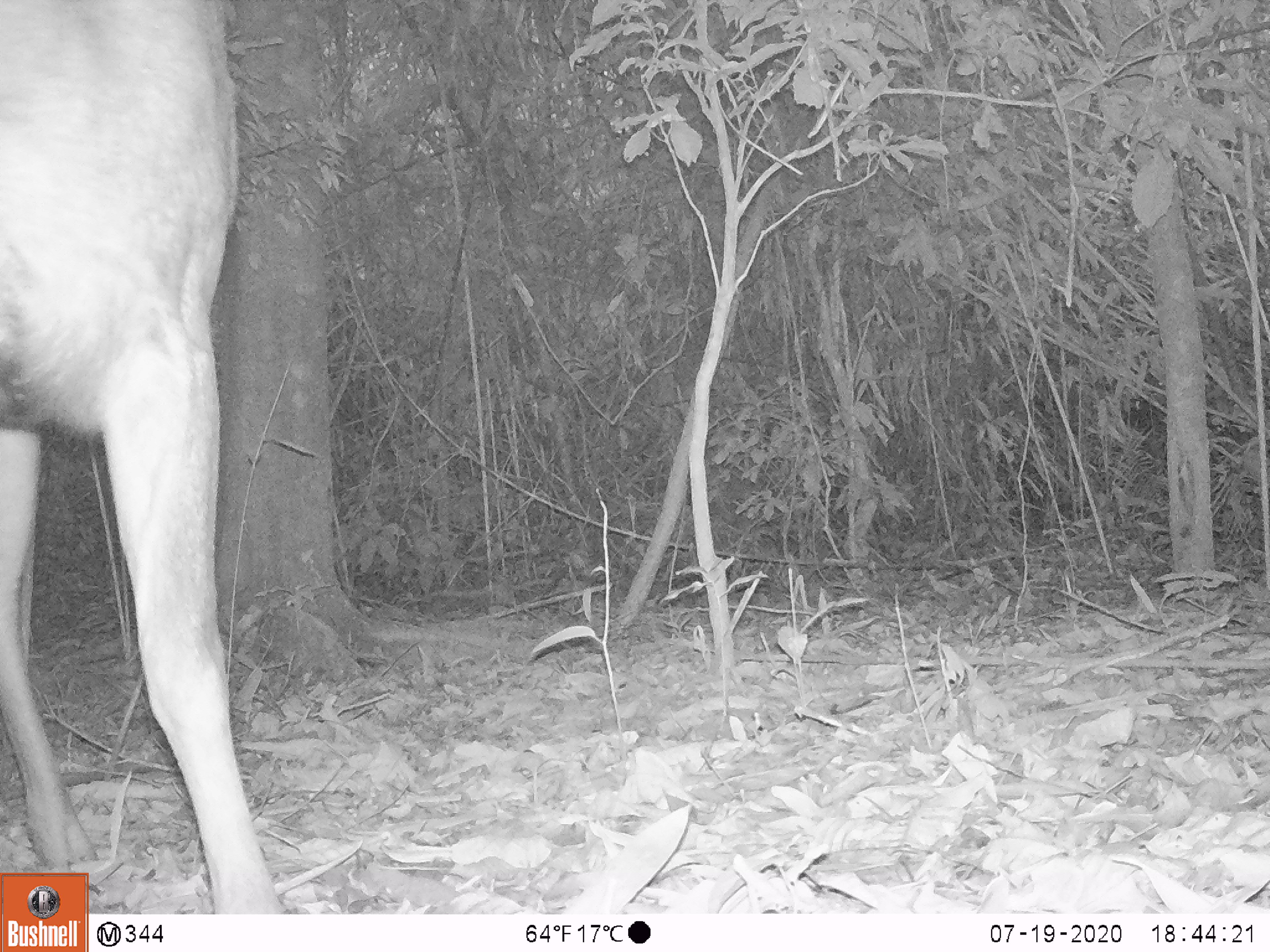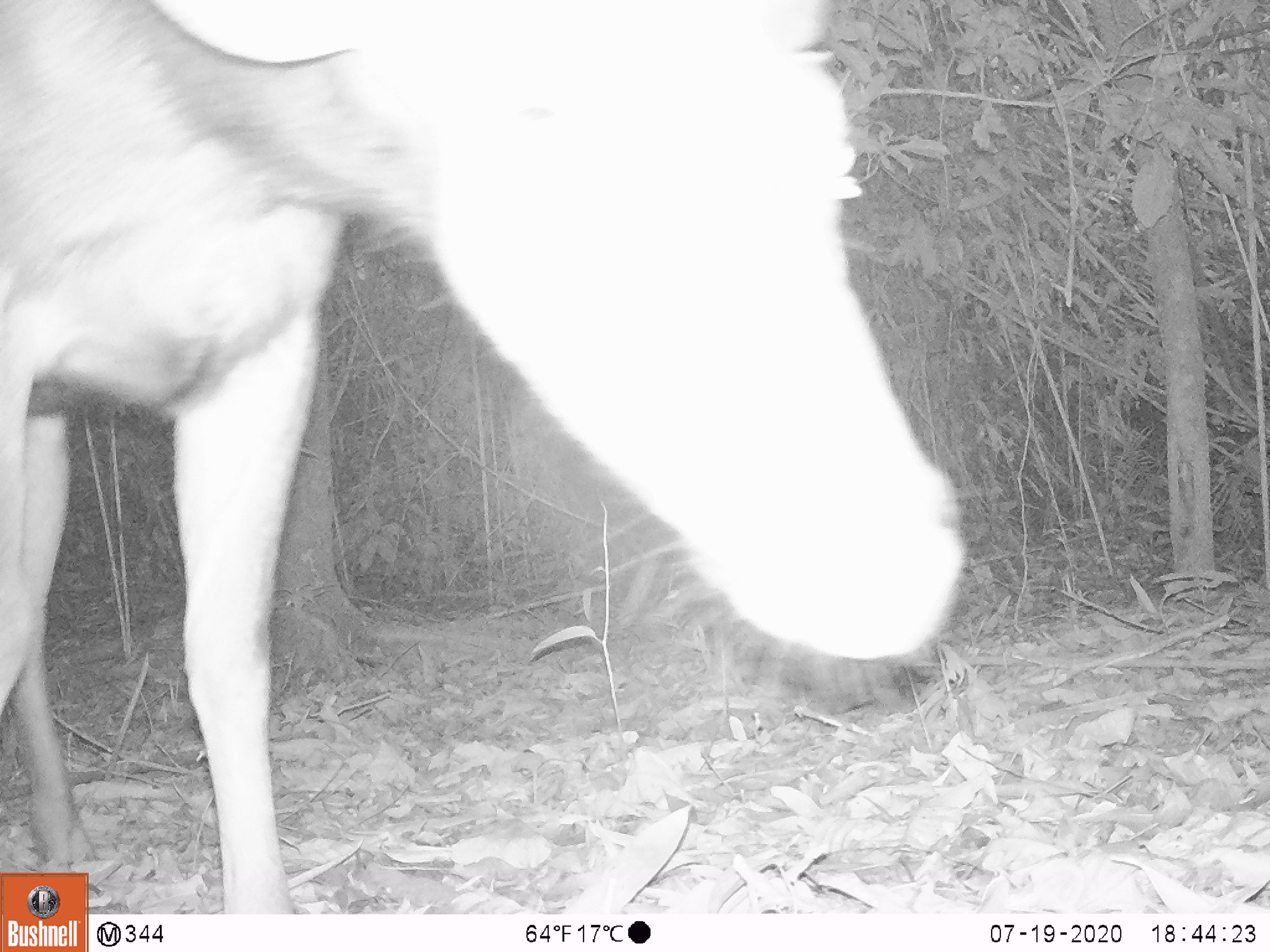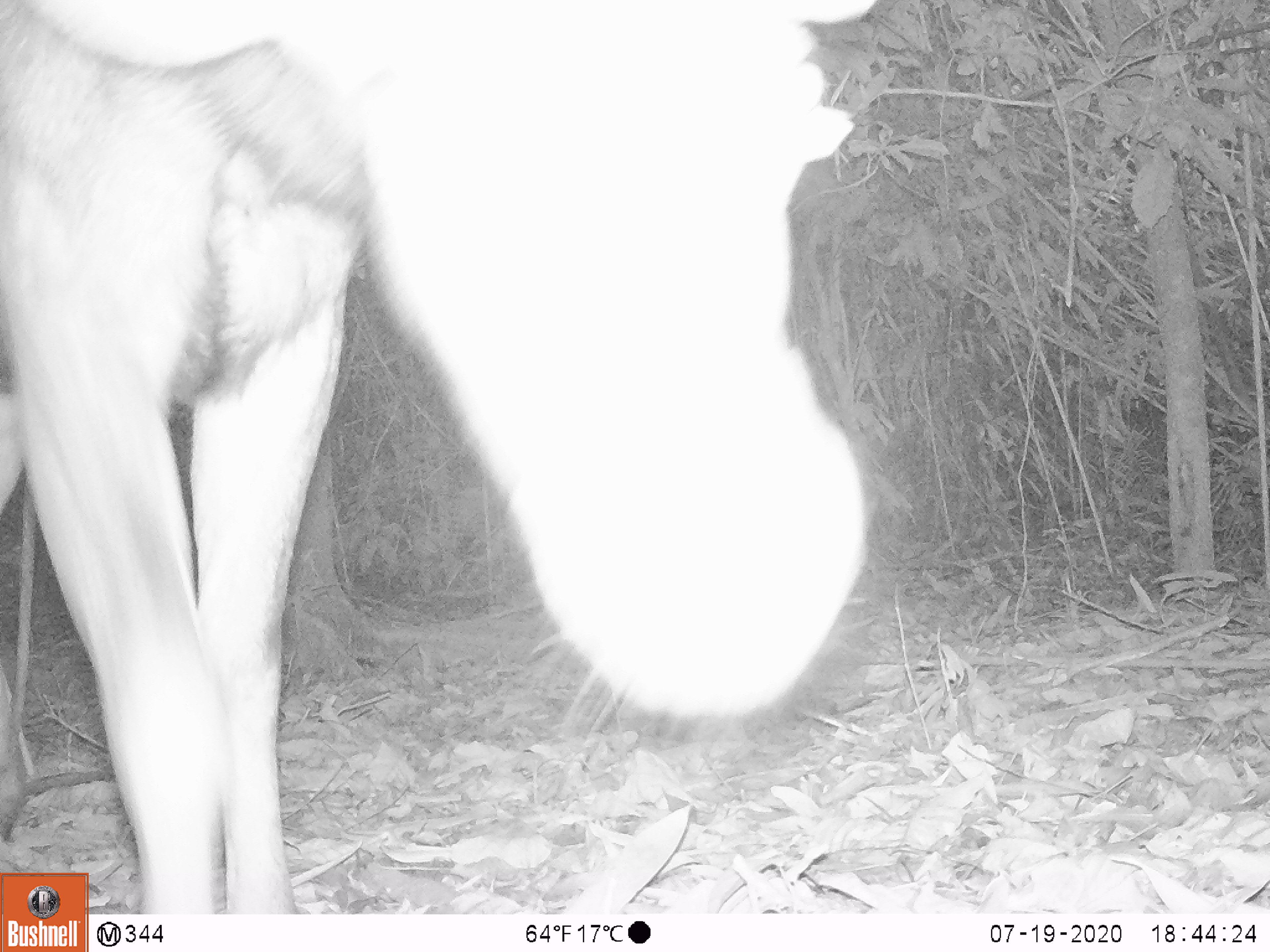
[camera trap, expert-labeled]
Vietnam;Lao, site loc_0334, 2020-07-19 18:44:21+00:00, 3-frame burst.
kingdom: Animalia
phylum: Chordata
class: Mammalia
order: Artiodactyla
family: Cervidae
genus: Rusa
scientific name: Rusa unicolor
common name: sambar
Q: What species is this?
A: Sambar (Rusa unicolor).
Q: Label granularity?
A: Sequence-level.